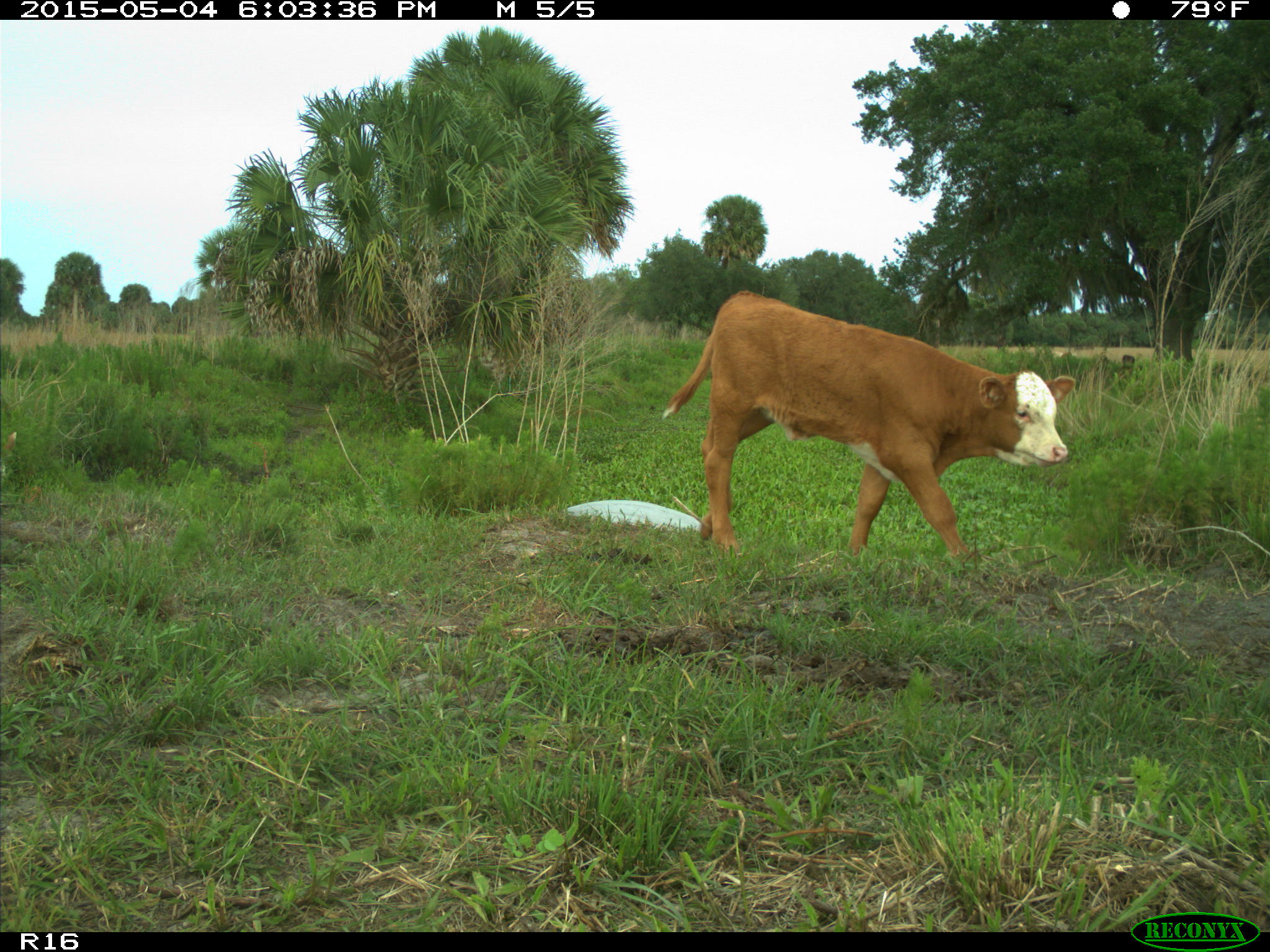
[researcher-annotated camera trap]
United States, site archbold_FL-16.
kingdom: Animalia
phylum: Chordata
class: Mammalia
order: Artiodactyla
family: Bovidae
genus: Bos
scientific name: Bos taurus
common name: domestic cow